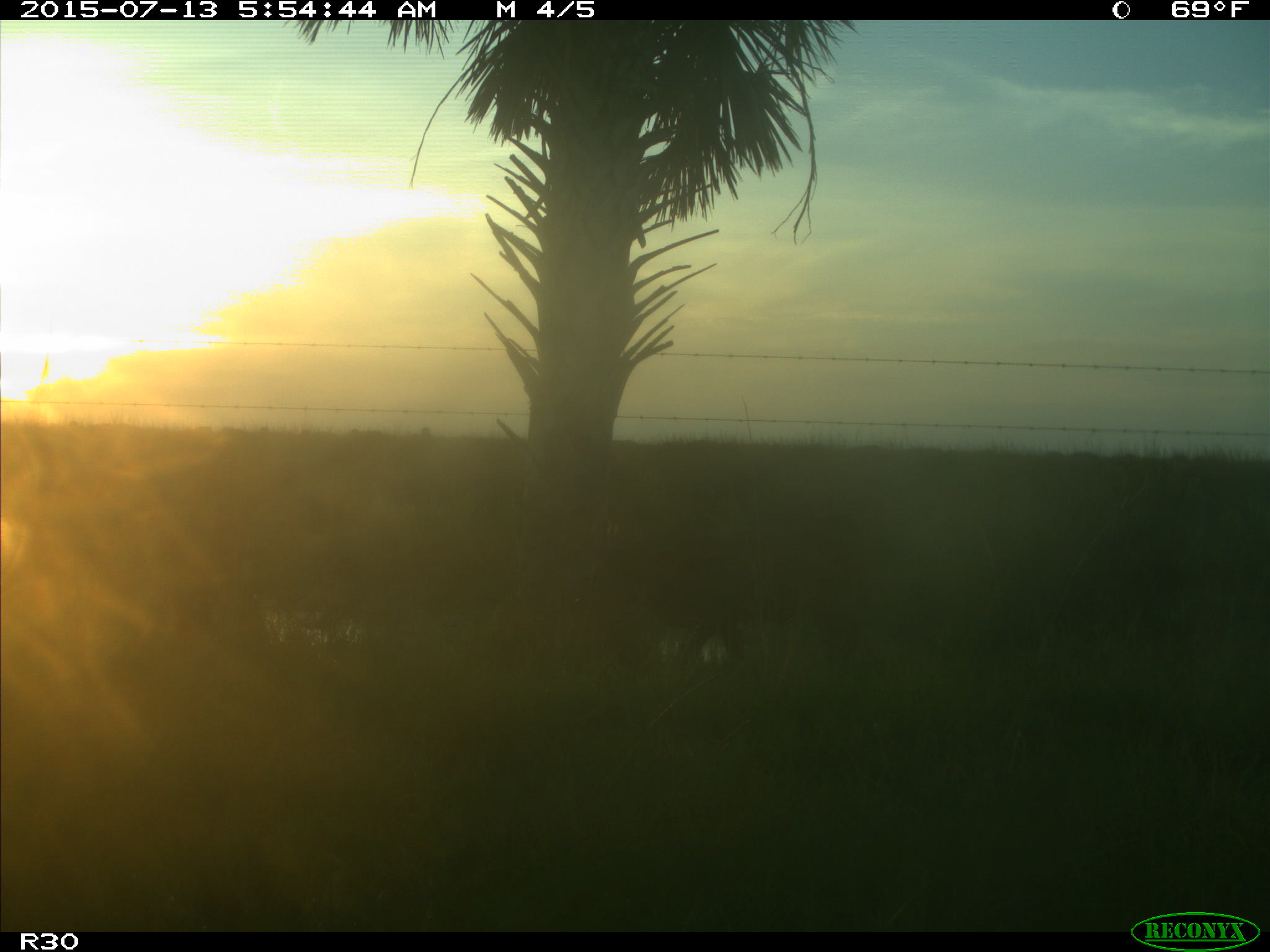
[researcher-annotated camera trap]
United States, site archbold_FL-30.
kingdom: Animalia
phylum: Chordata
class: Mammalia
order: Artiodactyla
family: Bovidae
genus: Bos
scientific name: Bos taurus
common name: domestic cow